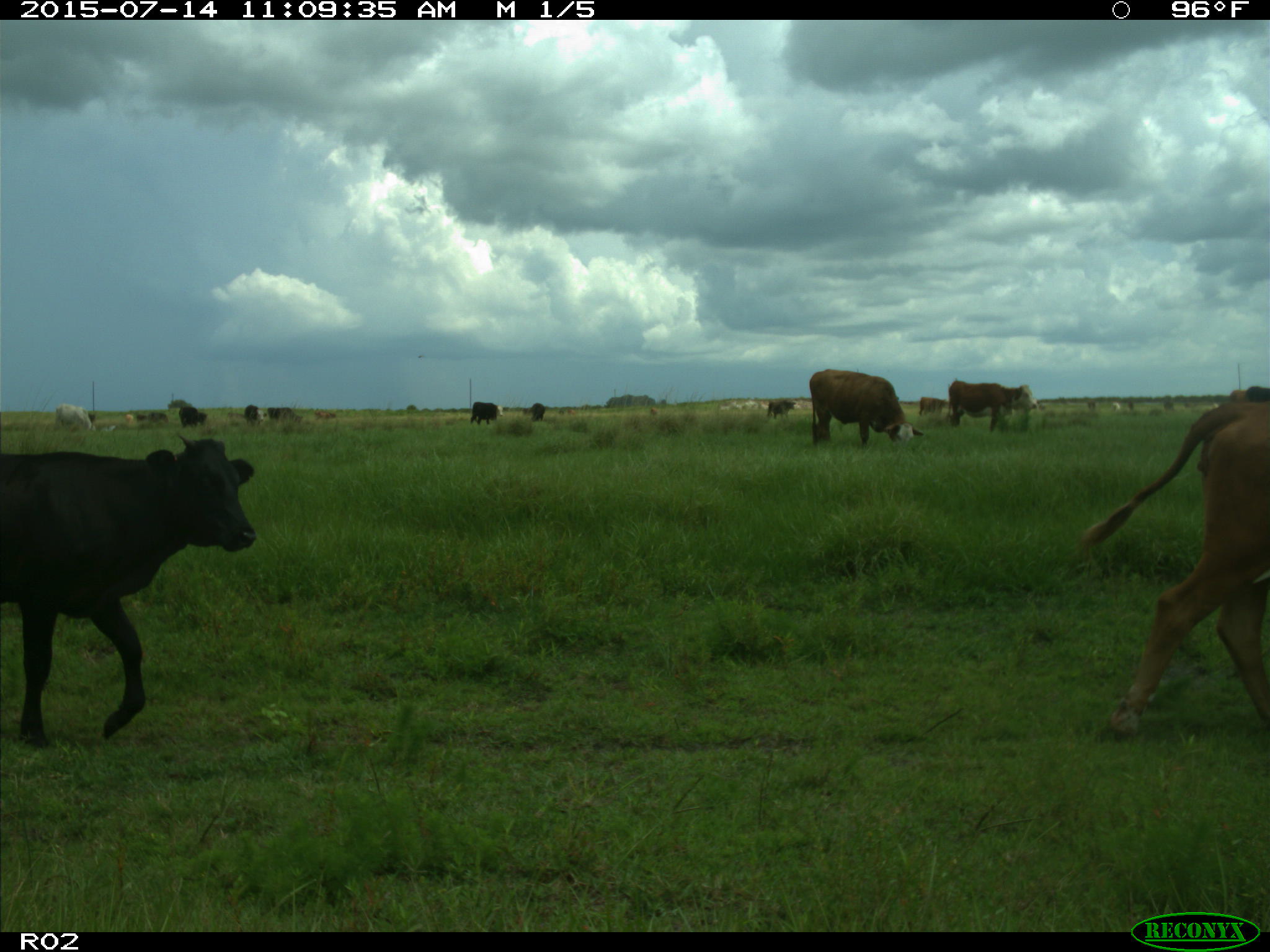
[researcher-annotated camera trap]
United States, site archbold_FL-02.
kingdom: Animalia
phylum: Chordata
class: Mammalia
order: Artiodactyla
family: Bovidae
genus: Bos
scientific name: Bos taurus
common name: domestic cow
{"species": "Bos taurus (domestic cow)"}